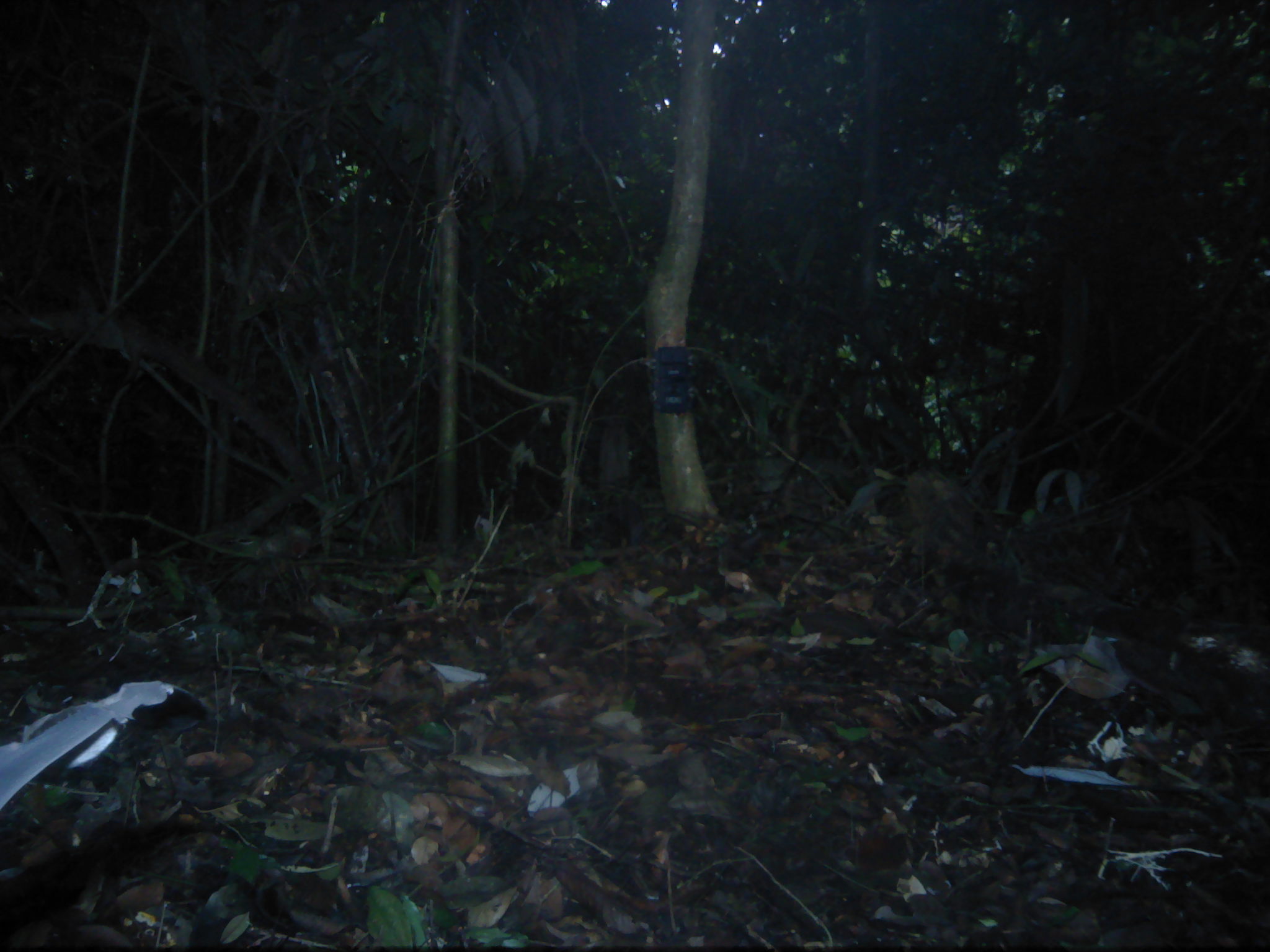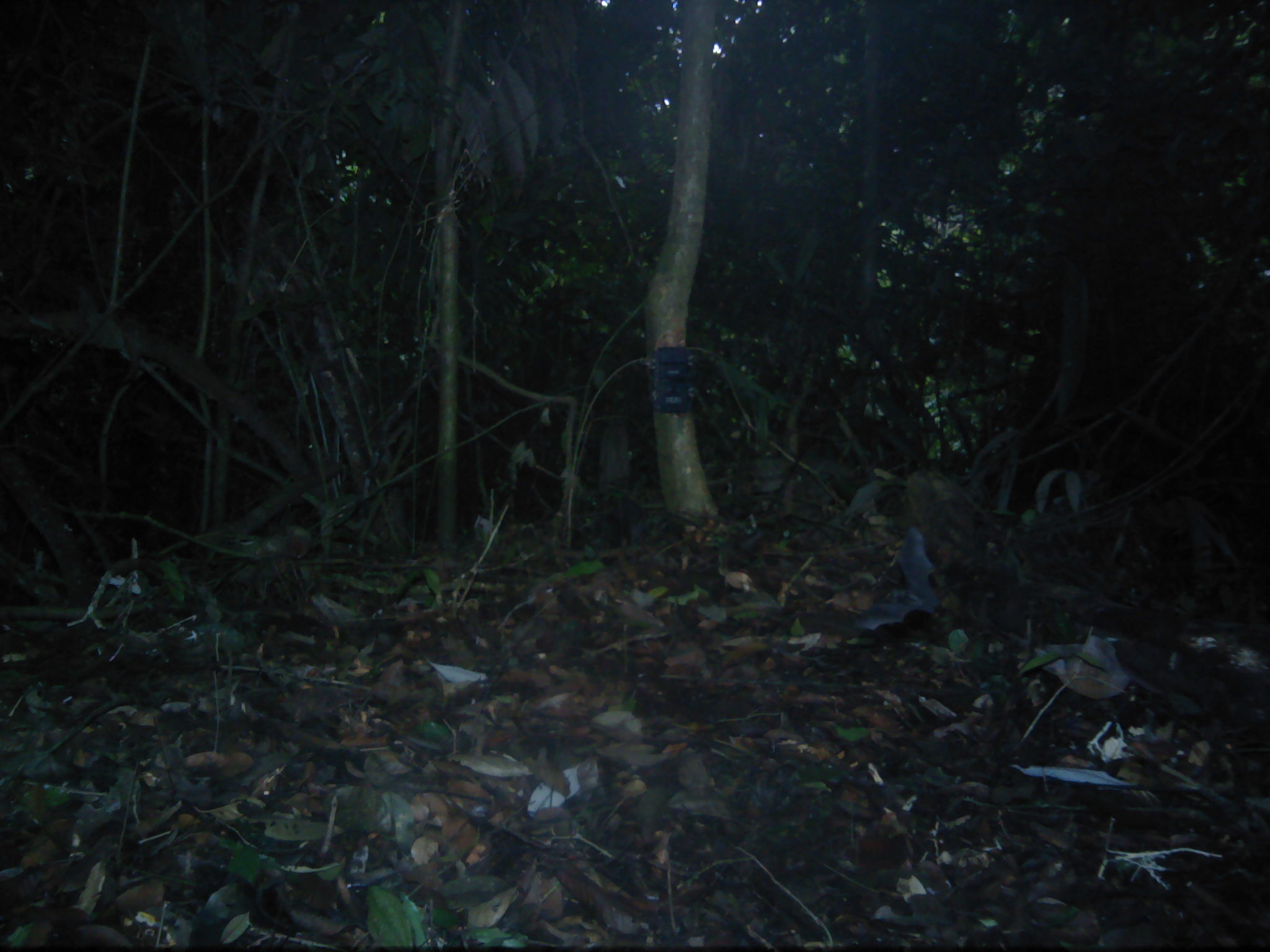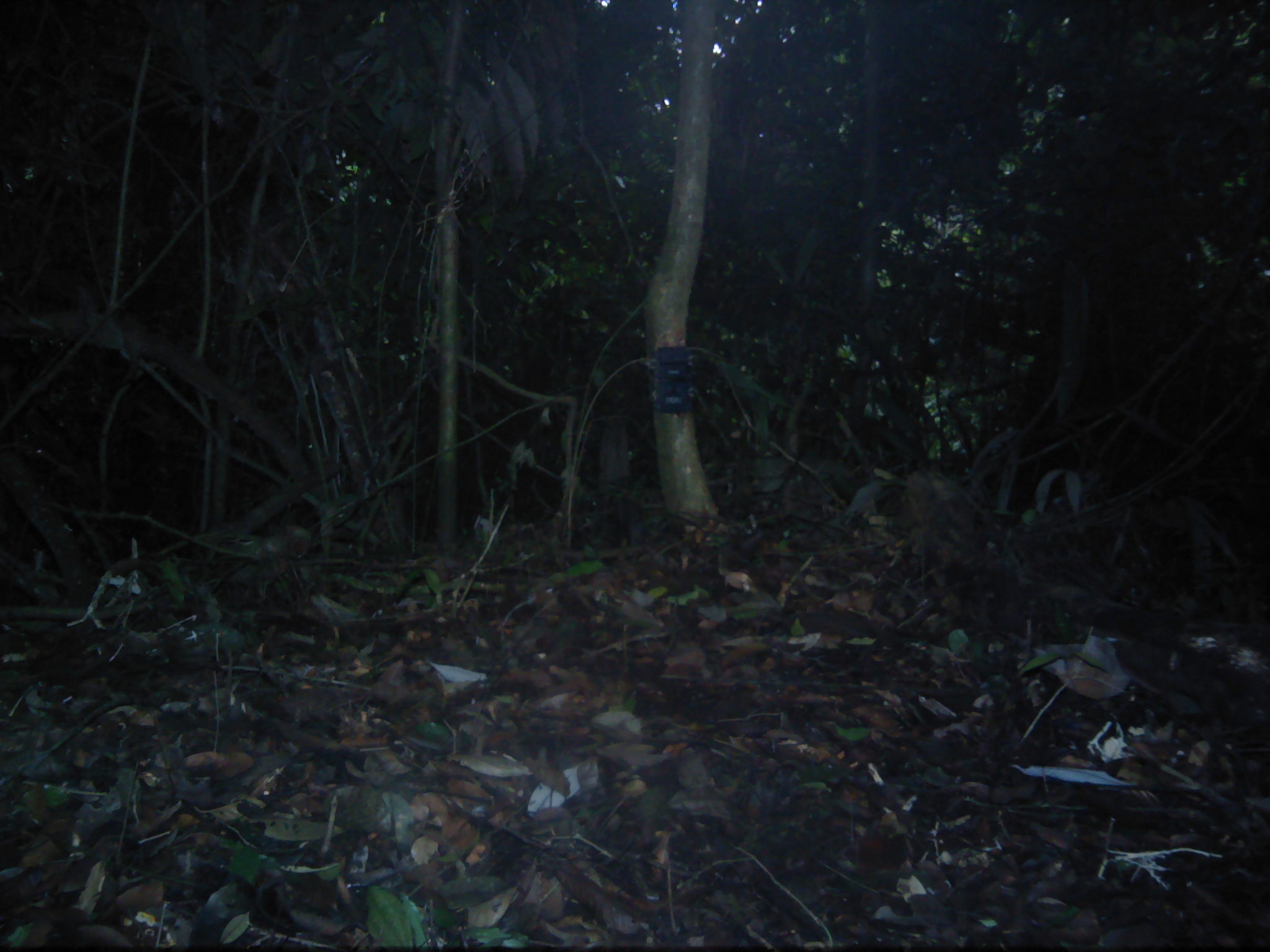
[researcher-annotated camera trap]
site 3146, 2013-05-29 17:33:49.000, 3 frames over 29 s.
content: unidentified animal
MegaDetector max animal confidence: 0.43